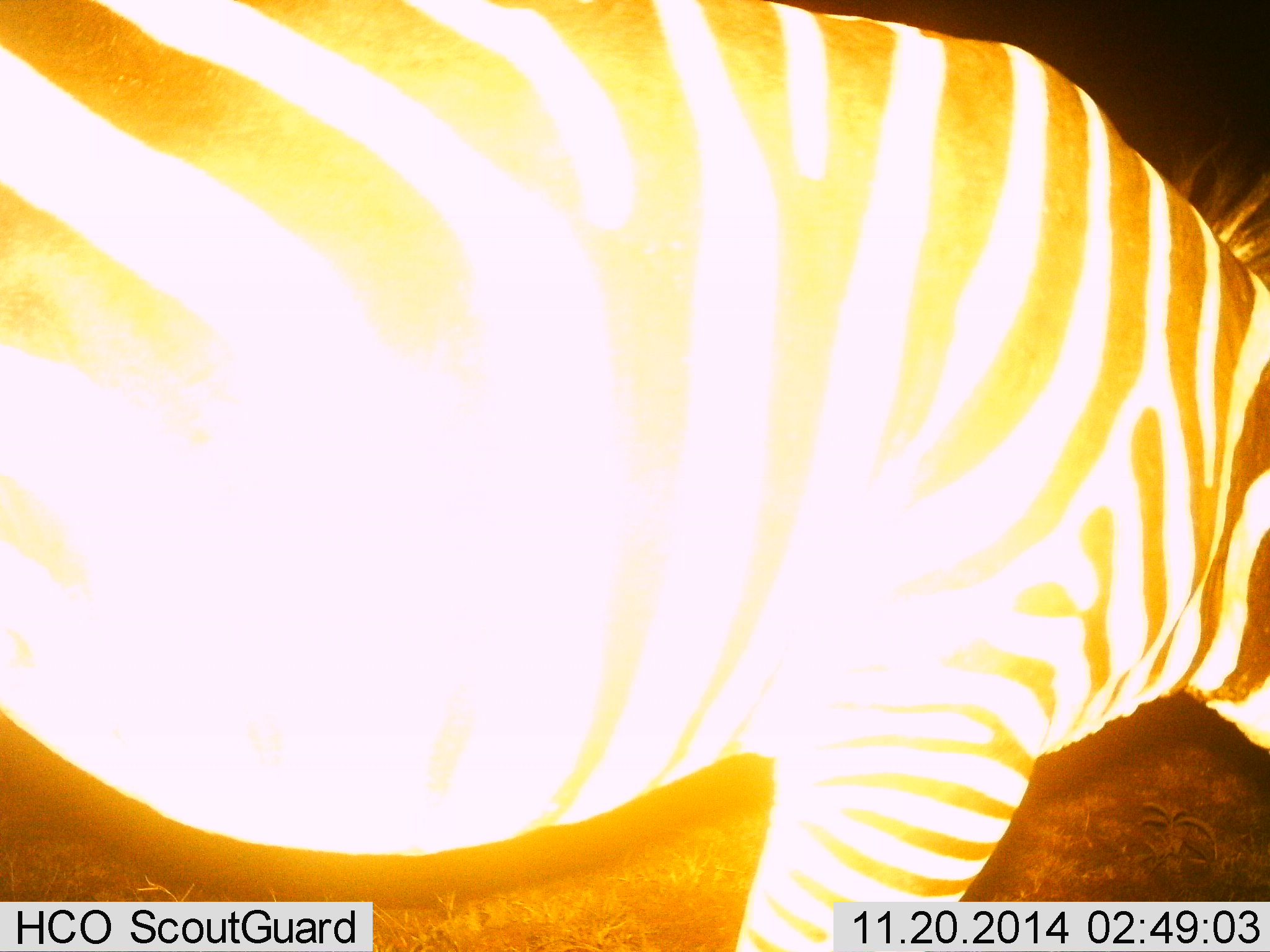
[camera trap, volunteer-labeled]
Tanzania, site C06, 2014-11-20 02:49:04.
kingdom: Animalia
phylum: Chordata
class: Mammalia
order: Perissodactyla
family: Equidae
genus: Equus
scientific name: Equus quagga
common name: plains zebra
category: zebra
Zebra (plains zebra) (Equus quagga), count 1. Behavior (volunteer vote fractions): standing 90%, resting 0%, moving 0%, interacting 0%. Young present (vote fraction): 0%. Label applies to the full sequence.